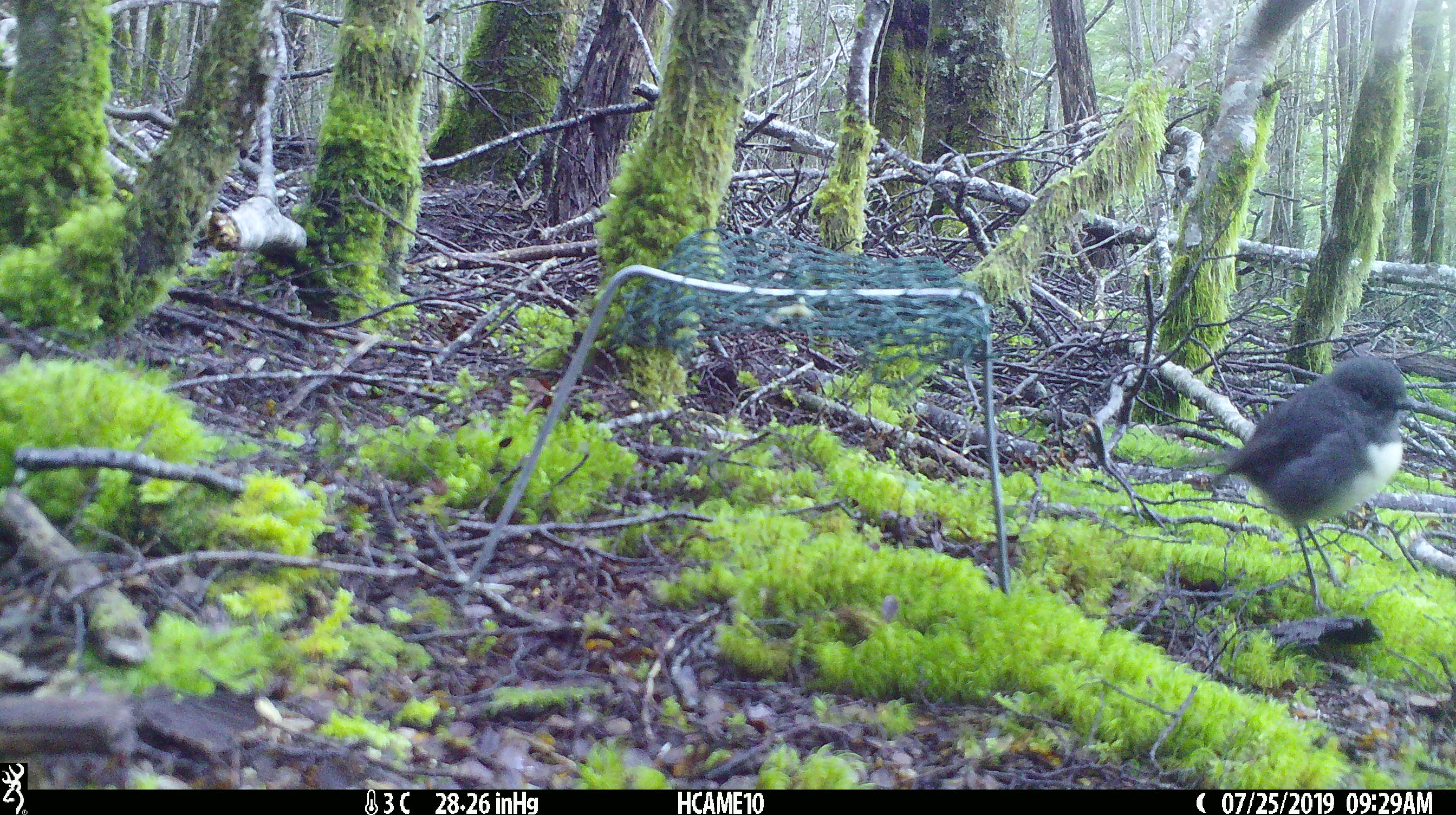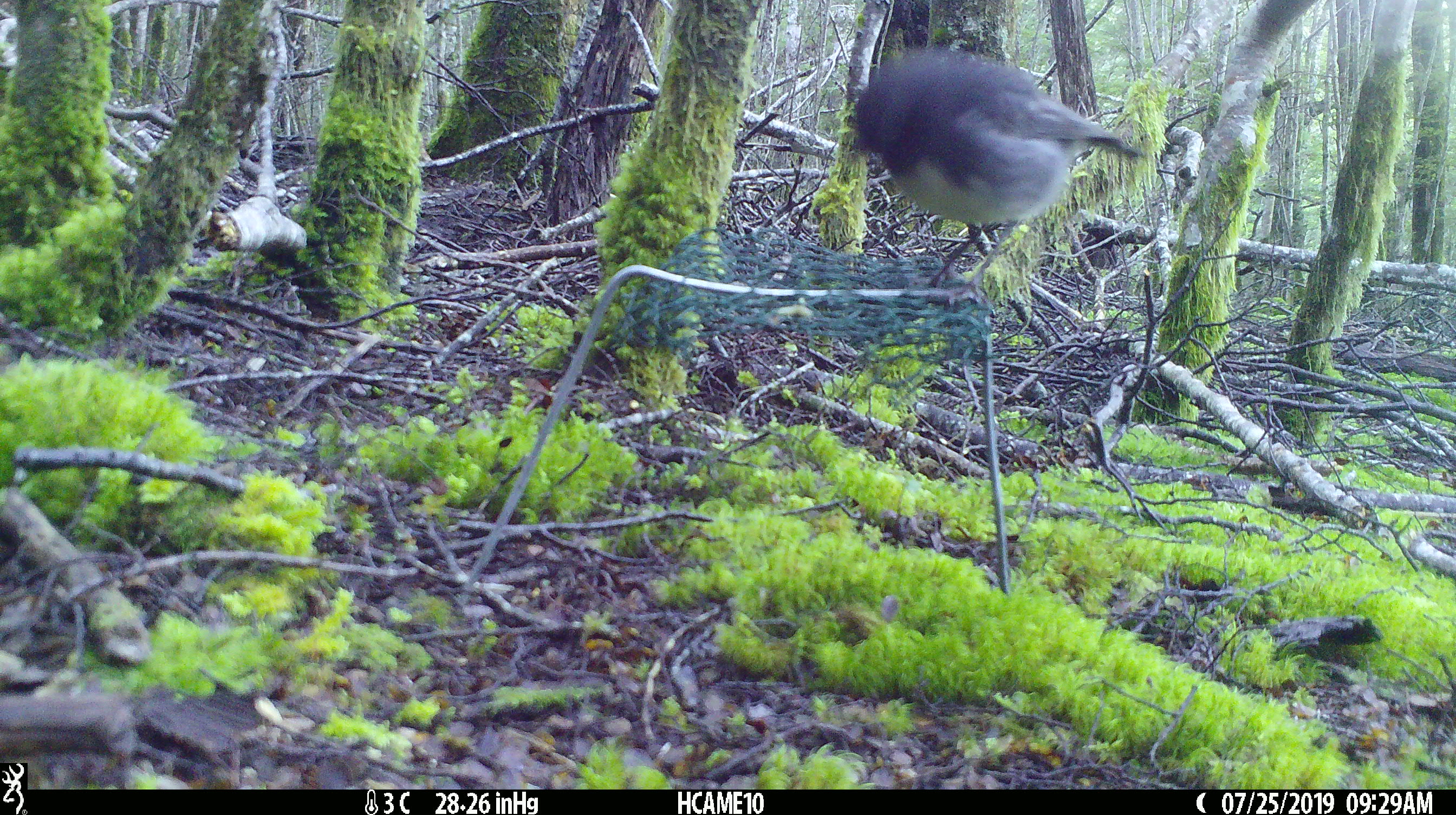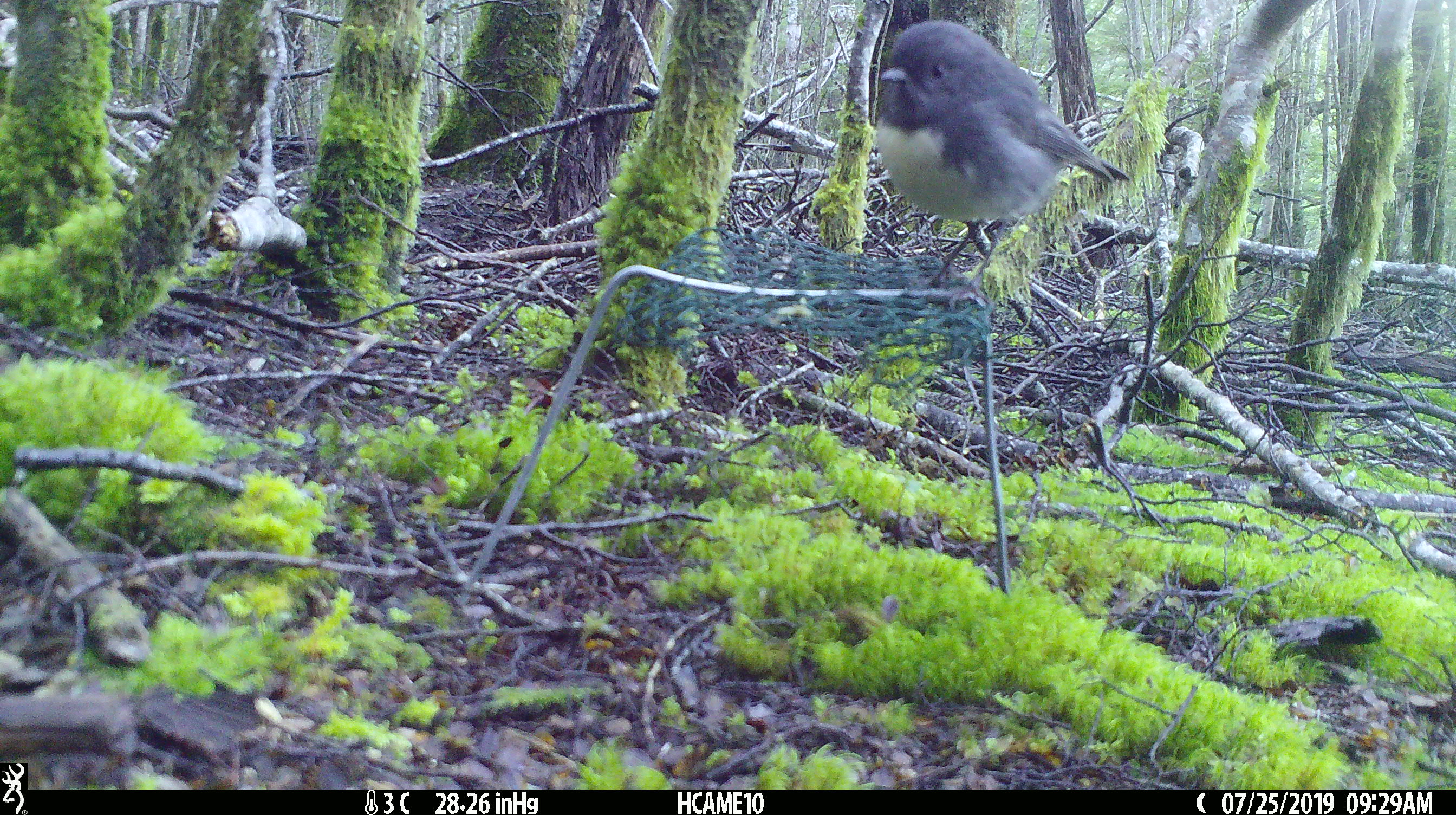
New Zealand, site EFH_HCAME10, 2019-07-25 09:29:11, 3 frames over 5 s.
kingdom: Animalia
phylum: Chordata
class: Aves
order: Passeriformes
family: Petroicidae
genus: Petroica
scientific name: Petroica australis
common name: new zealand robin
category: robin